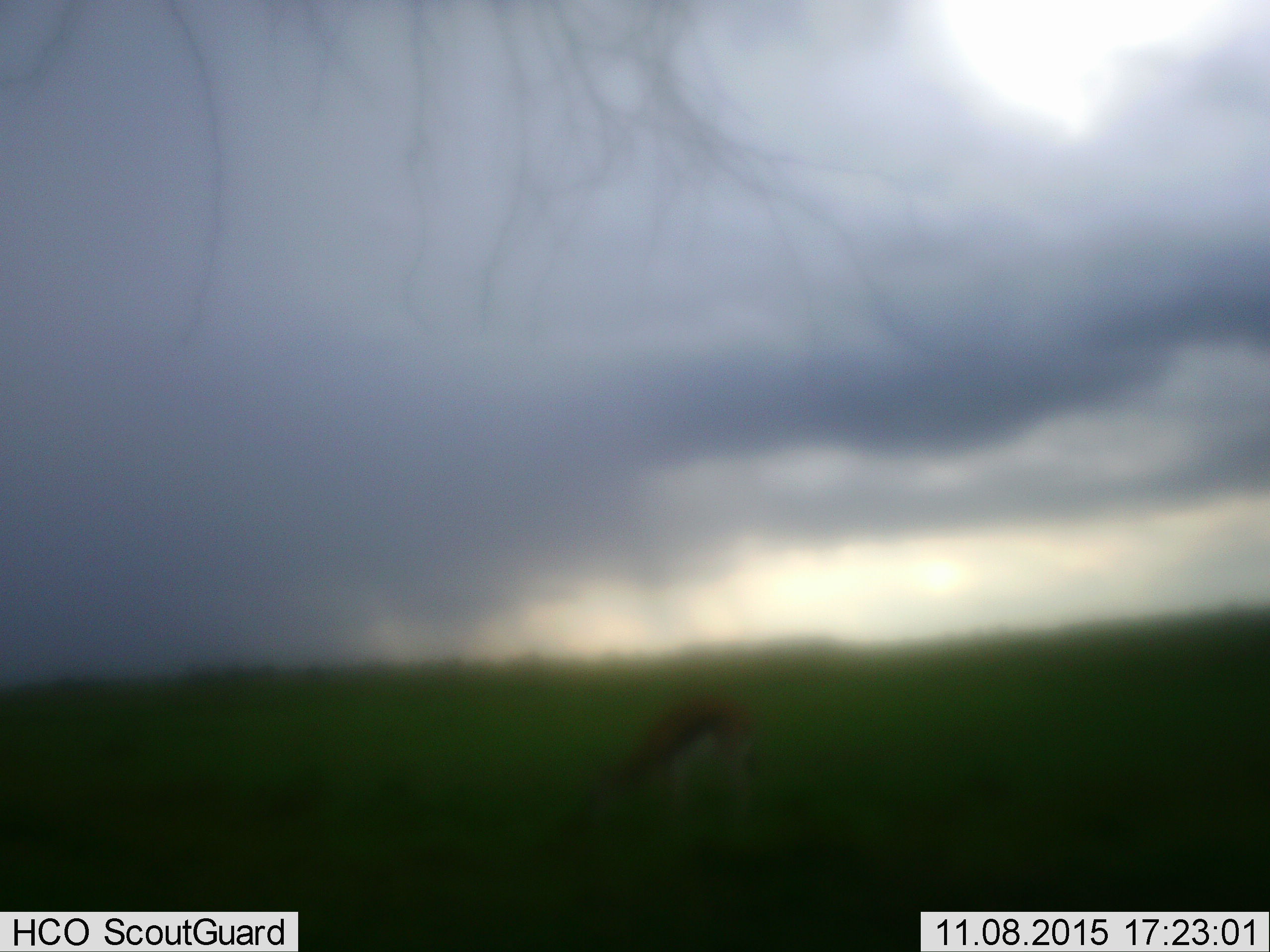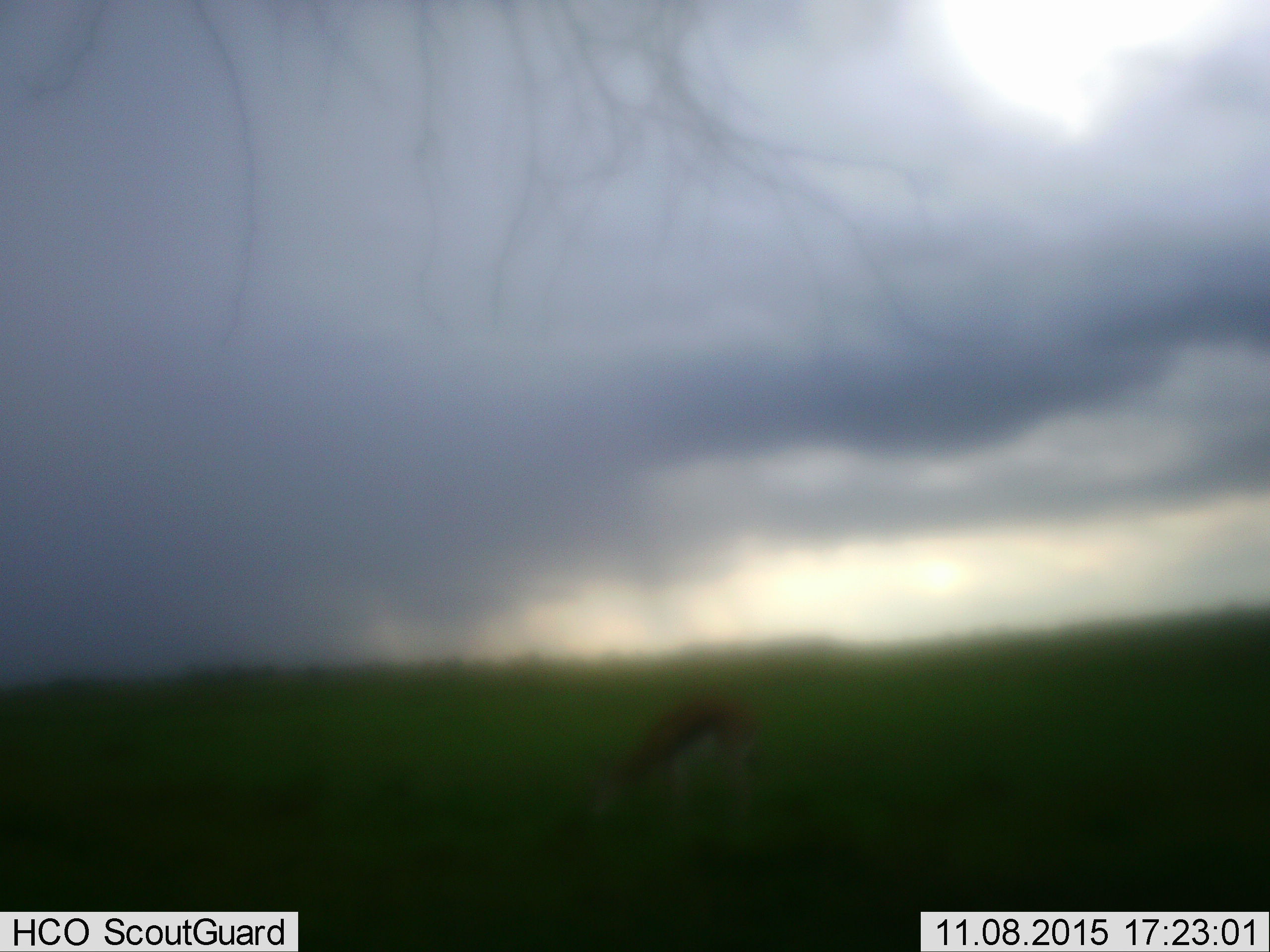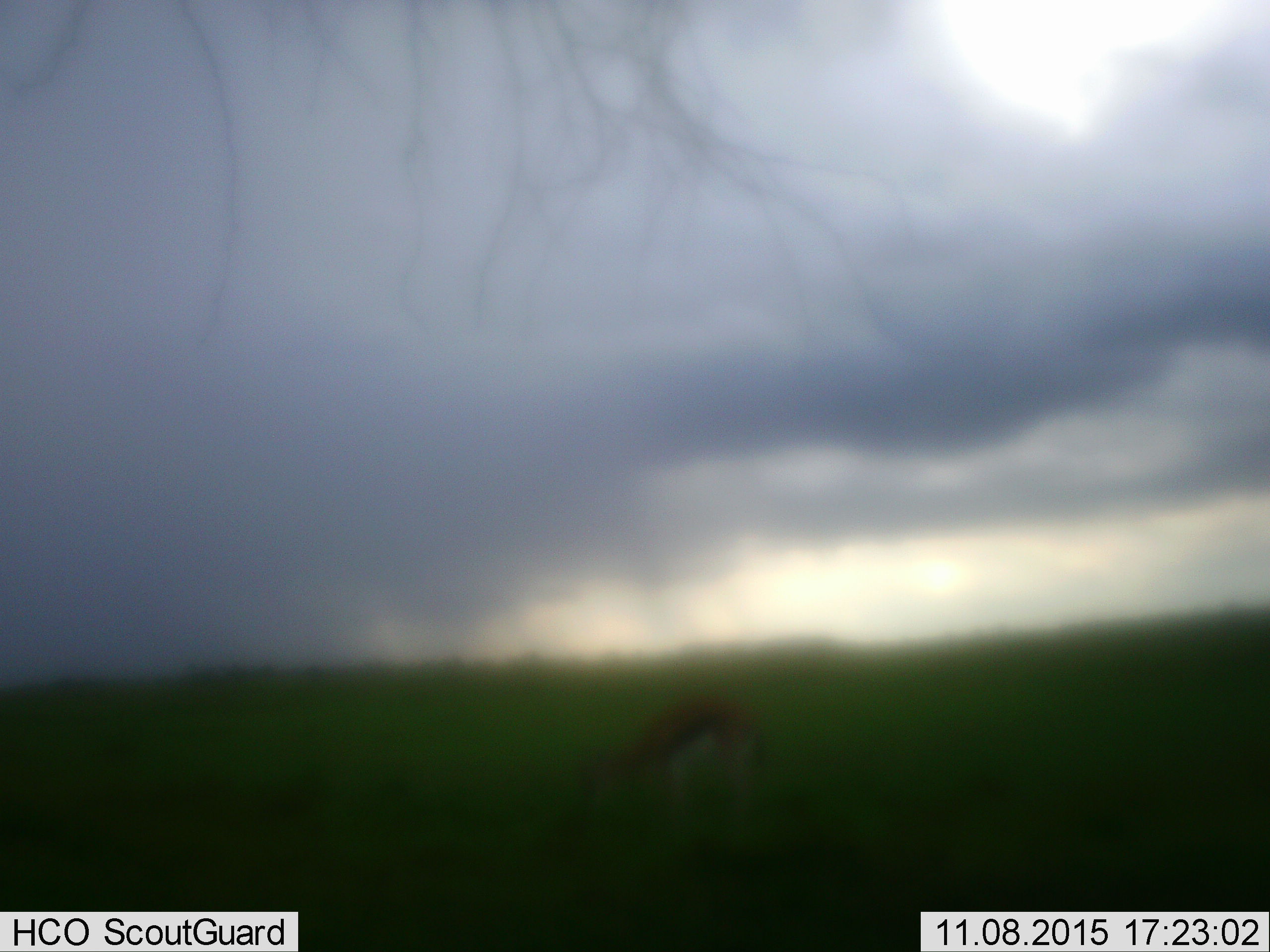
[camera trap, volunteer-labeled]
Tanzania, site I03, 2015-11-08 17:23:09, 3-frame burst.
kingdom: Animalia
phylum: Chordata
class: Mammalia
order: Artiodactyla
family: Bovidae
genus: Eudorcas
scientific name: Eudorcas thomsonii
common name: thomson's gazelle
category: gazellethomsons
Gazellethomsons (thomson's gazelle) (Eudorcas thomsonii), count 1. Behavior (volunteer vote fractions): standing 33%, resting 0%, moving 0%, interacting 0%. Young present (vote fraction): 0%. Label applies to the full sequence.